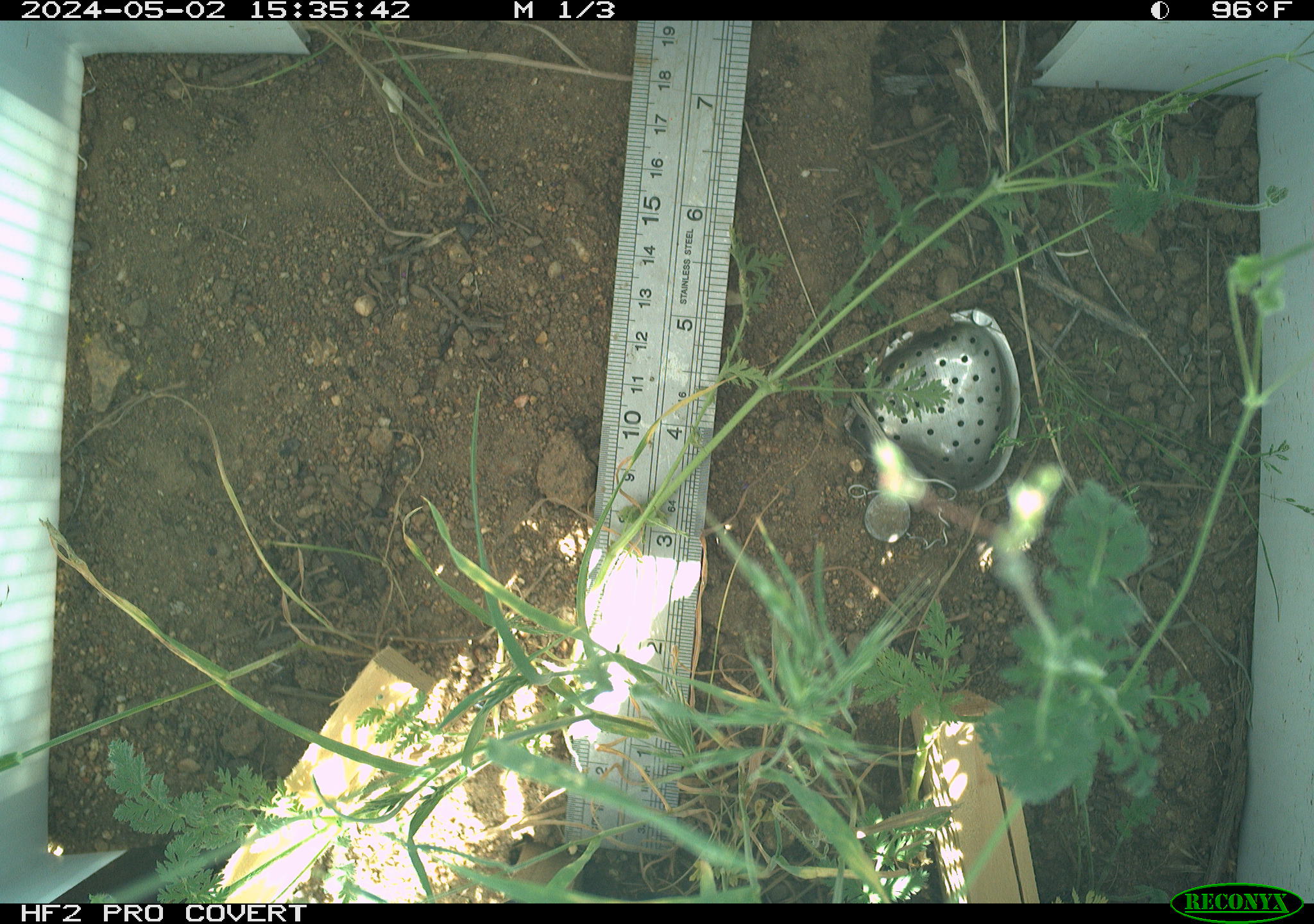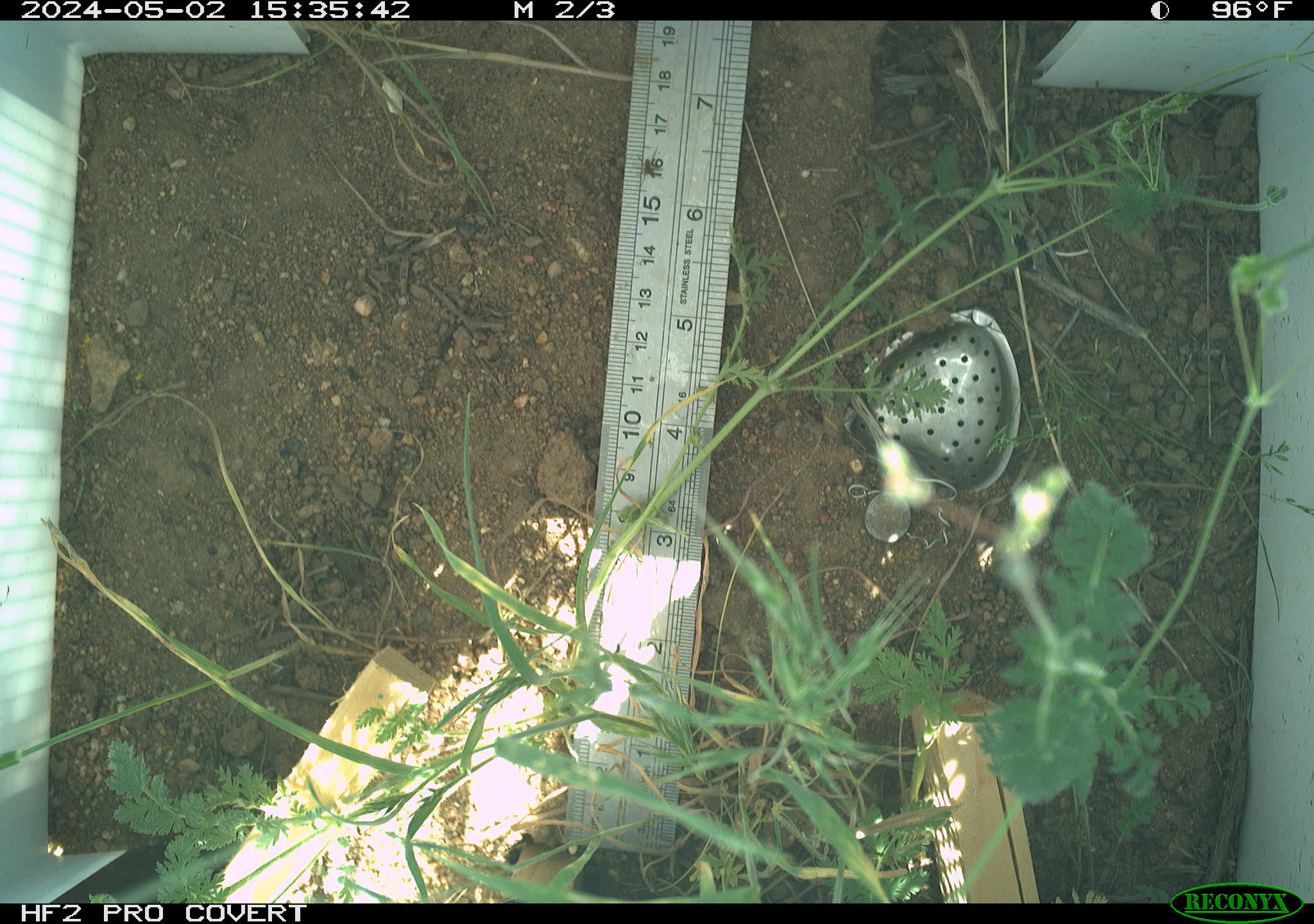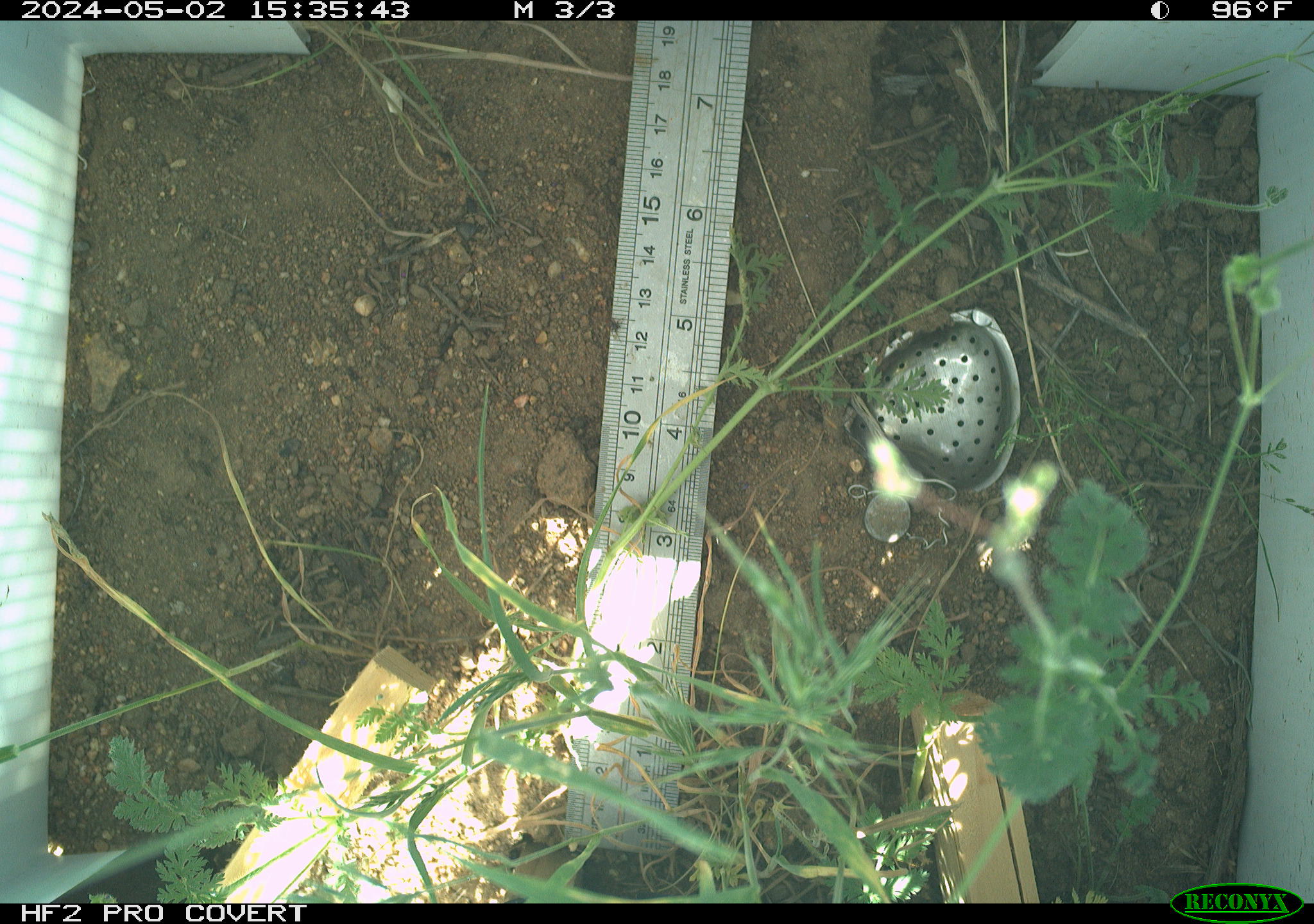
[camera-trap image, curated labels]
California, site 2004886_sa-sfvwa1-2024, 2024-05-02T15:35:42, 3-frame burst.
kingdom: Animalia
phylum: Arthropoda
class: Arachnida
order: Araneae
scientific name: Araneae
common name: spider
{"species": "spider (Araneae)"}